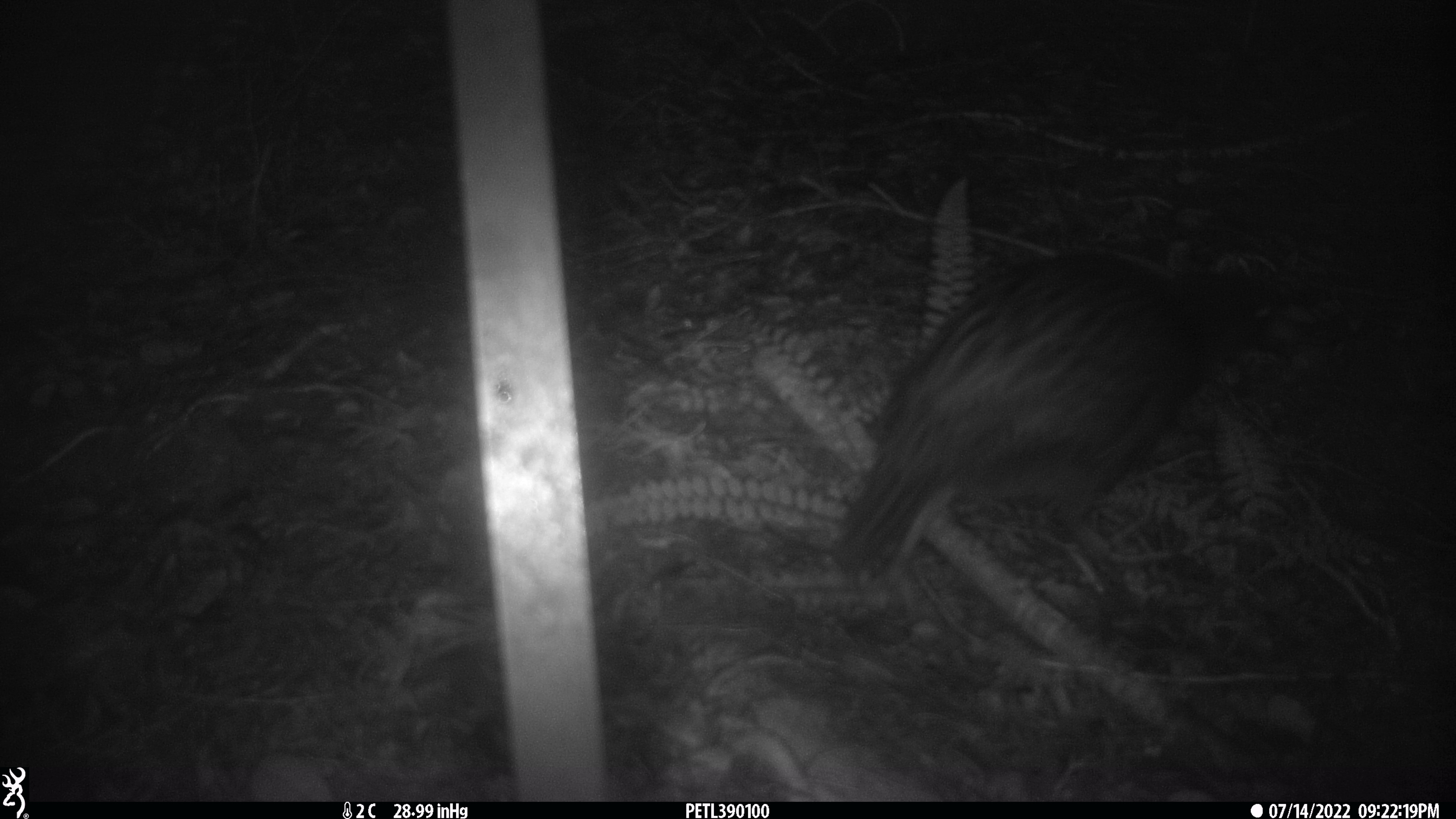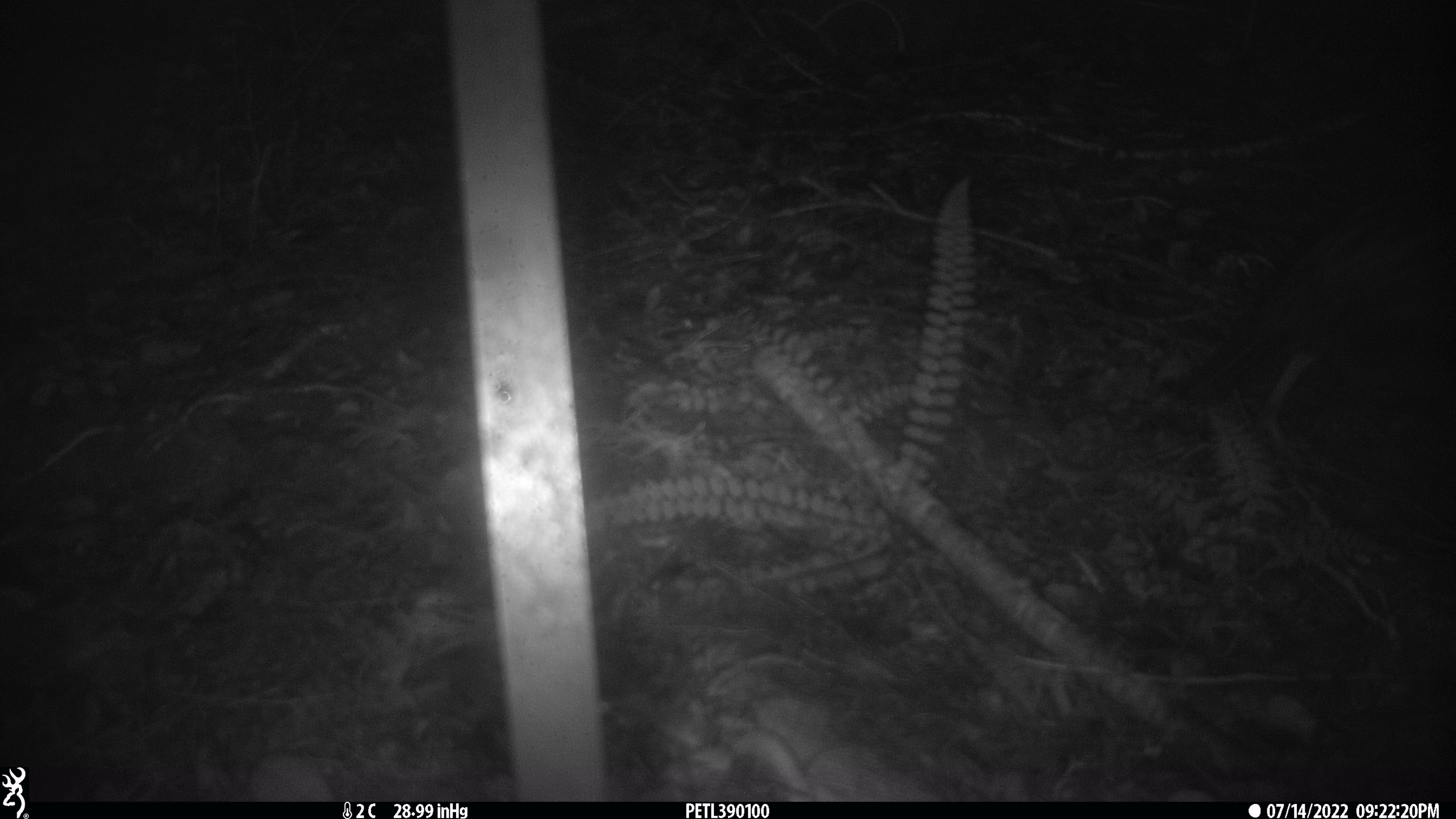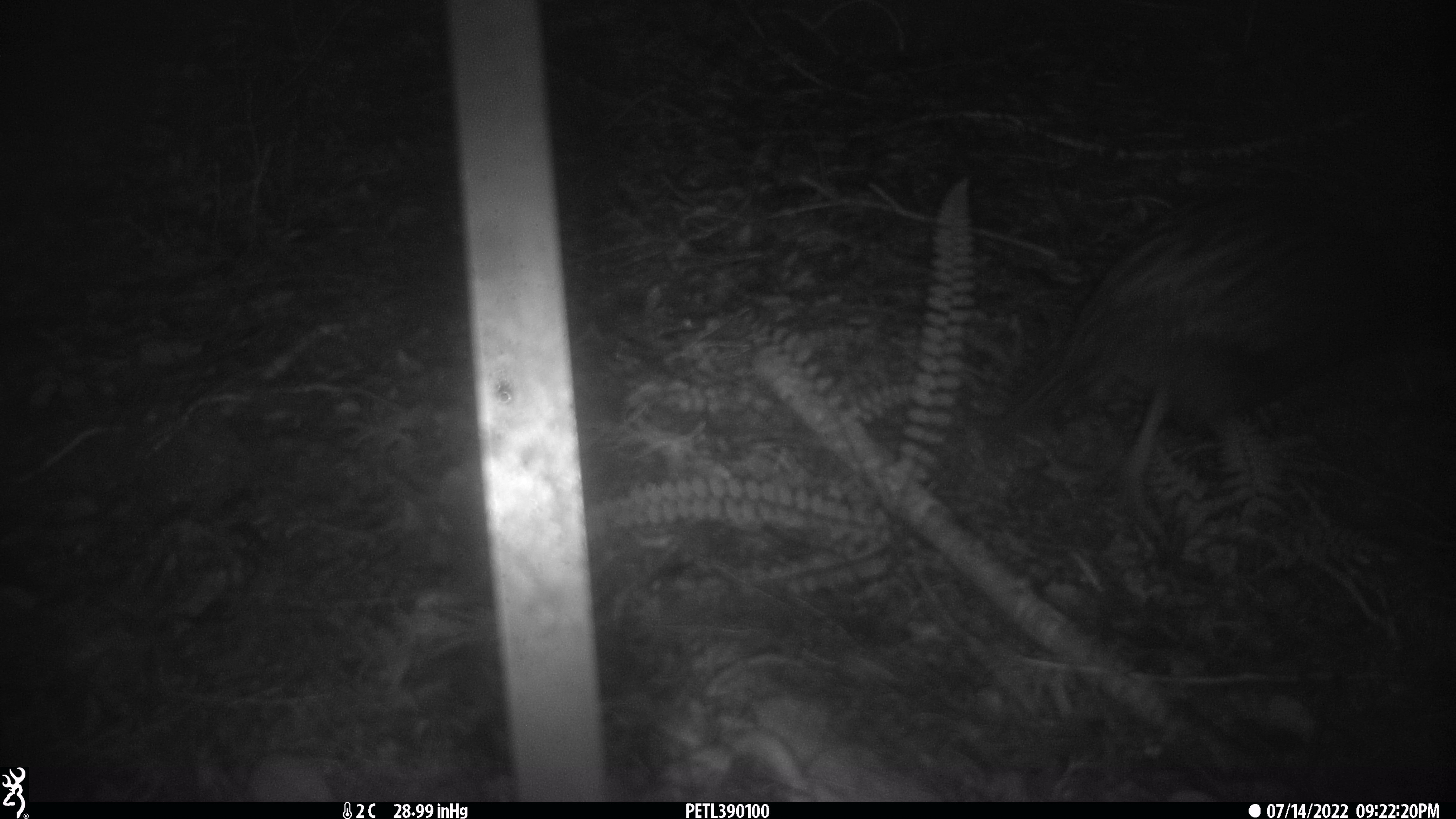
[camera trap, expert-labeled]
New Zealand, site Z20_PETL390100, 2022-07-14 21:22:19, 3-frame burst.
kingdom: Animalia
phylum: Chordata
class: Aves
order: Gruiformes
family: Rallidae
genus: Gallirallus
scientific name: Gallirallus australis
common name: weka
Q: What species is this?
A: Weka (Gallirallus australis).